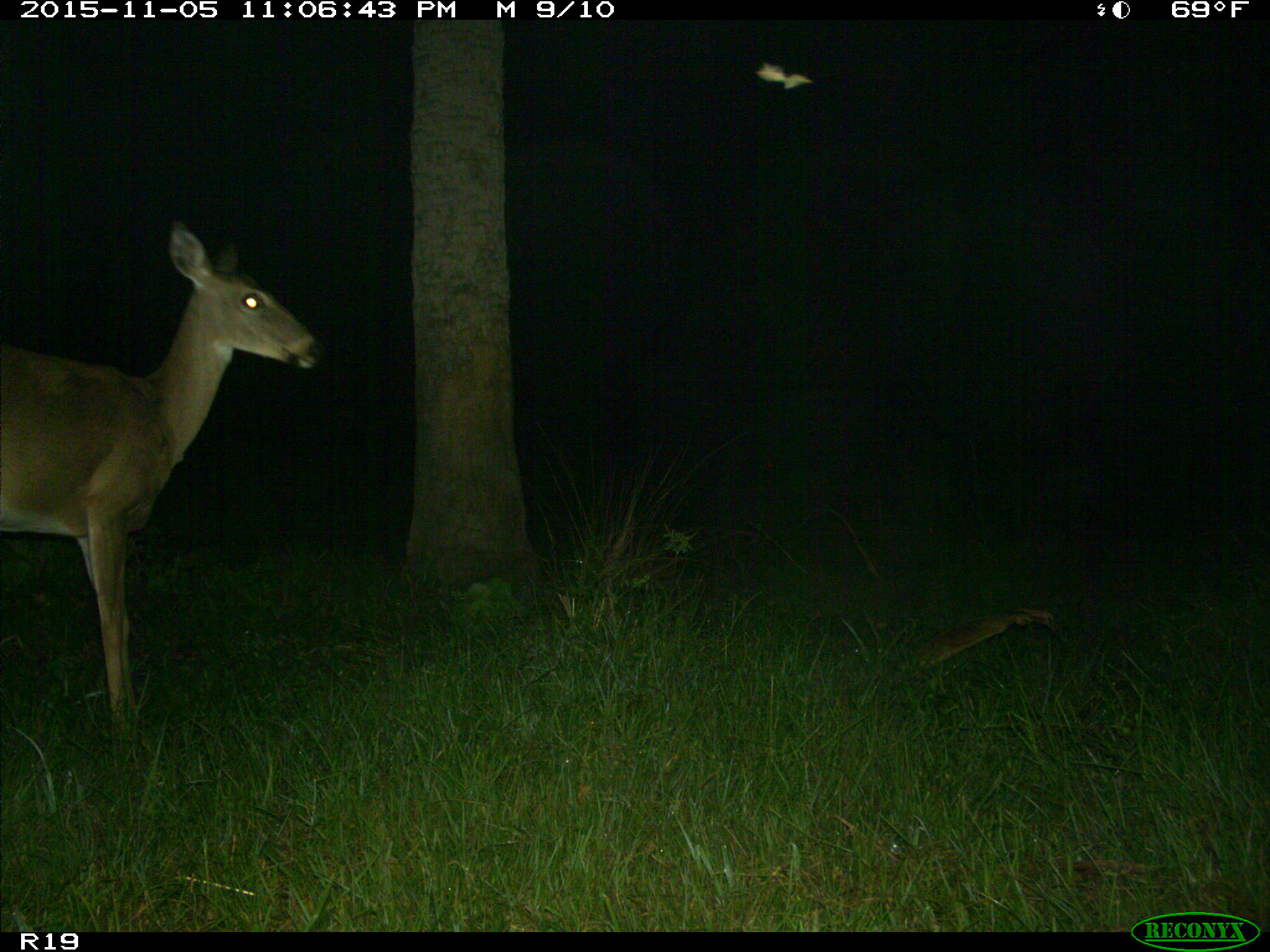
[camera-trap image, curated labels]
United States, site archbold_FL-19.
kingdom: Animalia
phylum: Chordata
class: Mammalia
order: Artiodactyla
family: Cervidae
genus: Odocoileus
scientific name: Odocoileus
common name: deer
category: unidentified deer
Unidentified deer (deer) (Odocoileus).